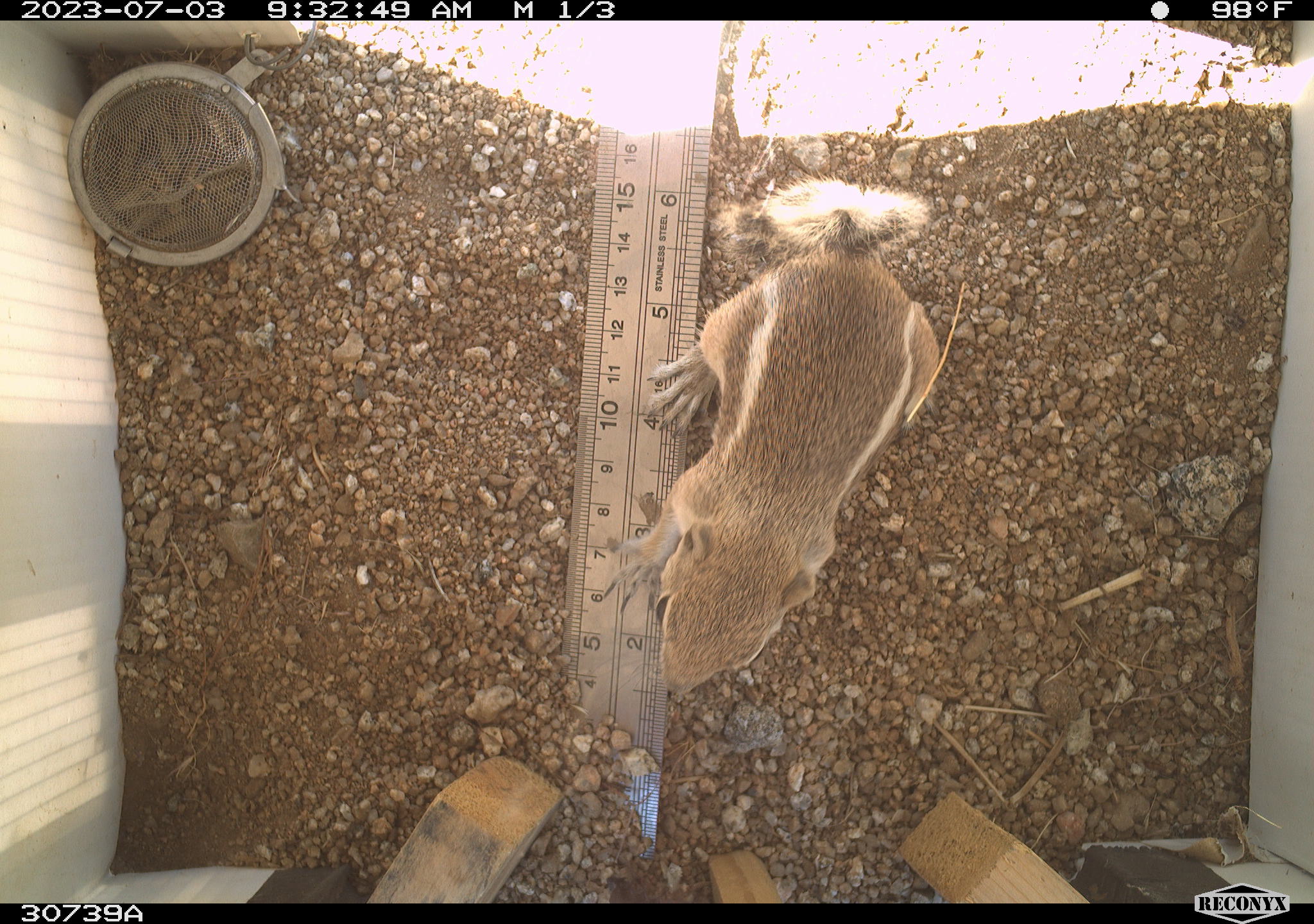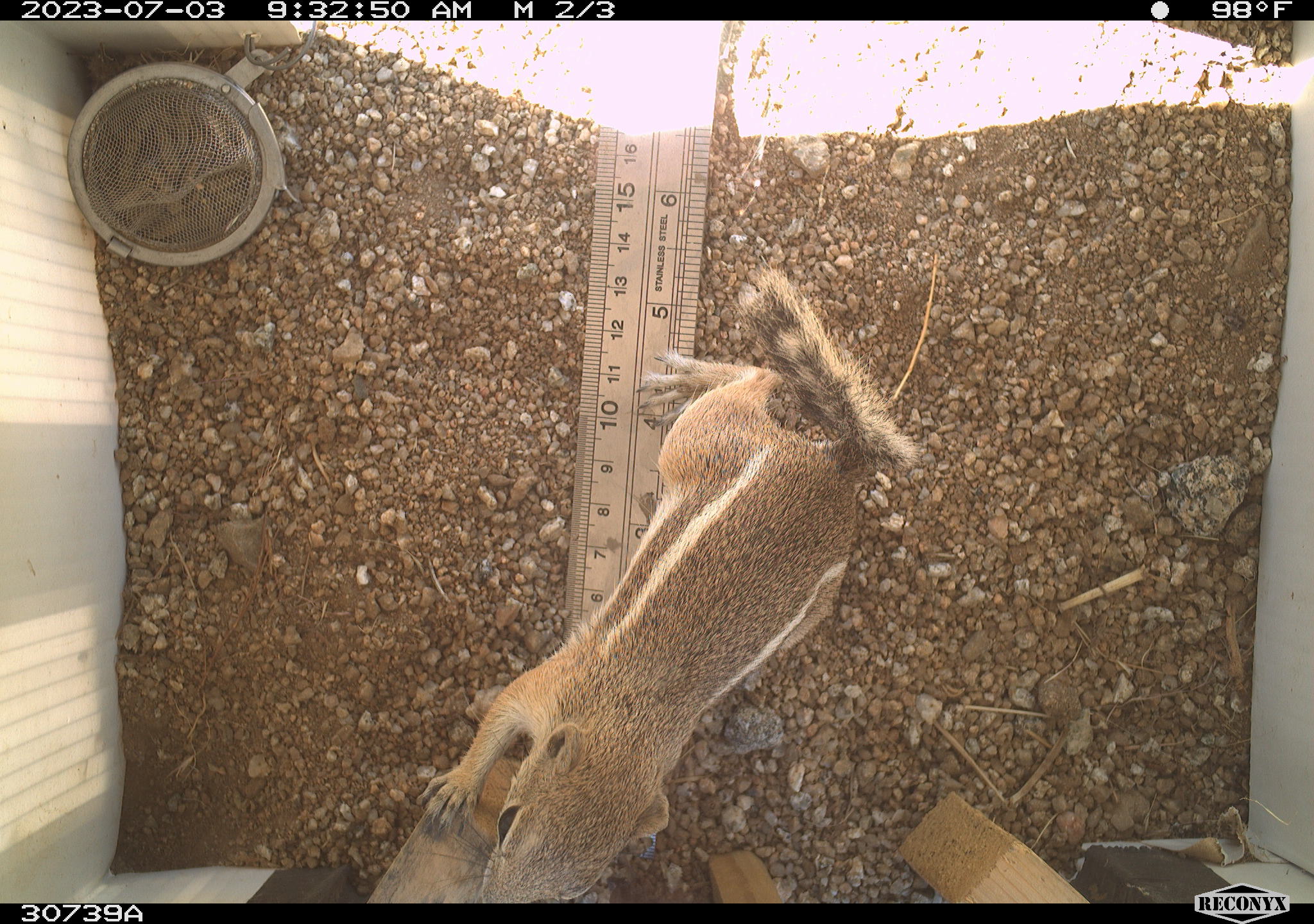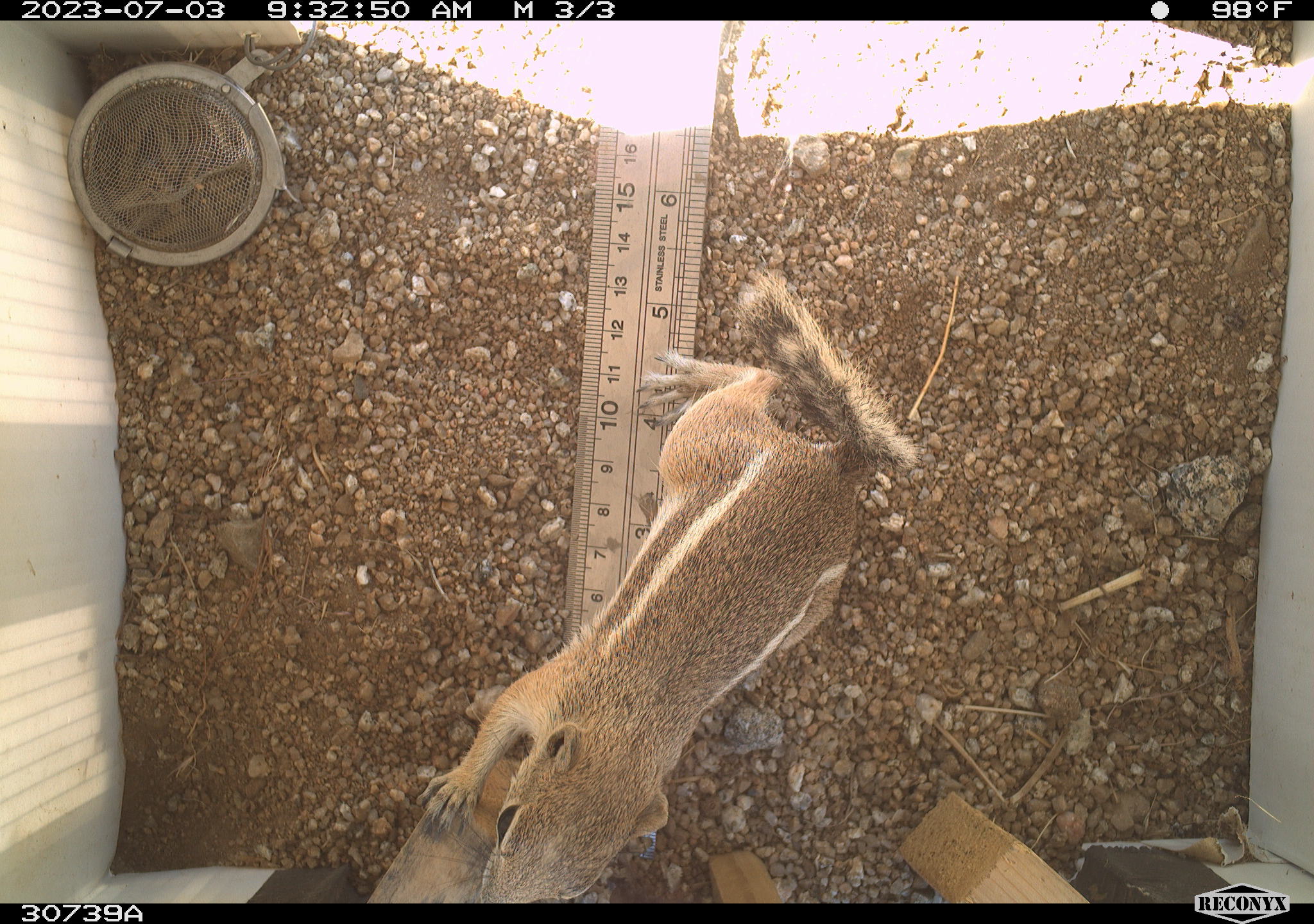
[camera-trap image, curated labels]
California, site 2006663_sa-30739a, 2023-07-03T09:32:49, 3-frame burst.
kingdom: Animalia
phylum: Chordata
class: Mammalia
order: Rodentia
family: Sciuridae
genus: Ammospermophilus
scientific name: Ammospermophilus leucurus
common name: white-tailed antelope squirrel